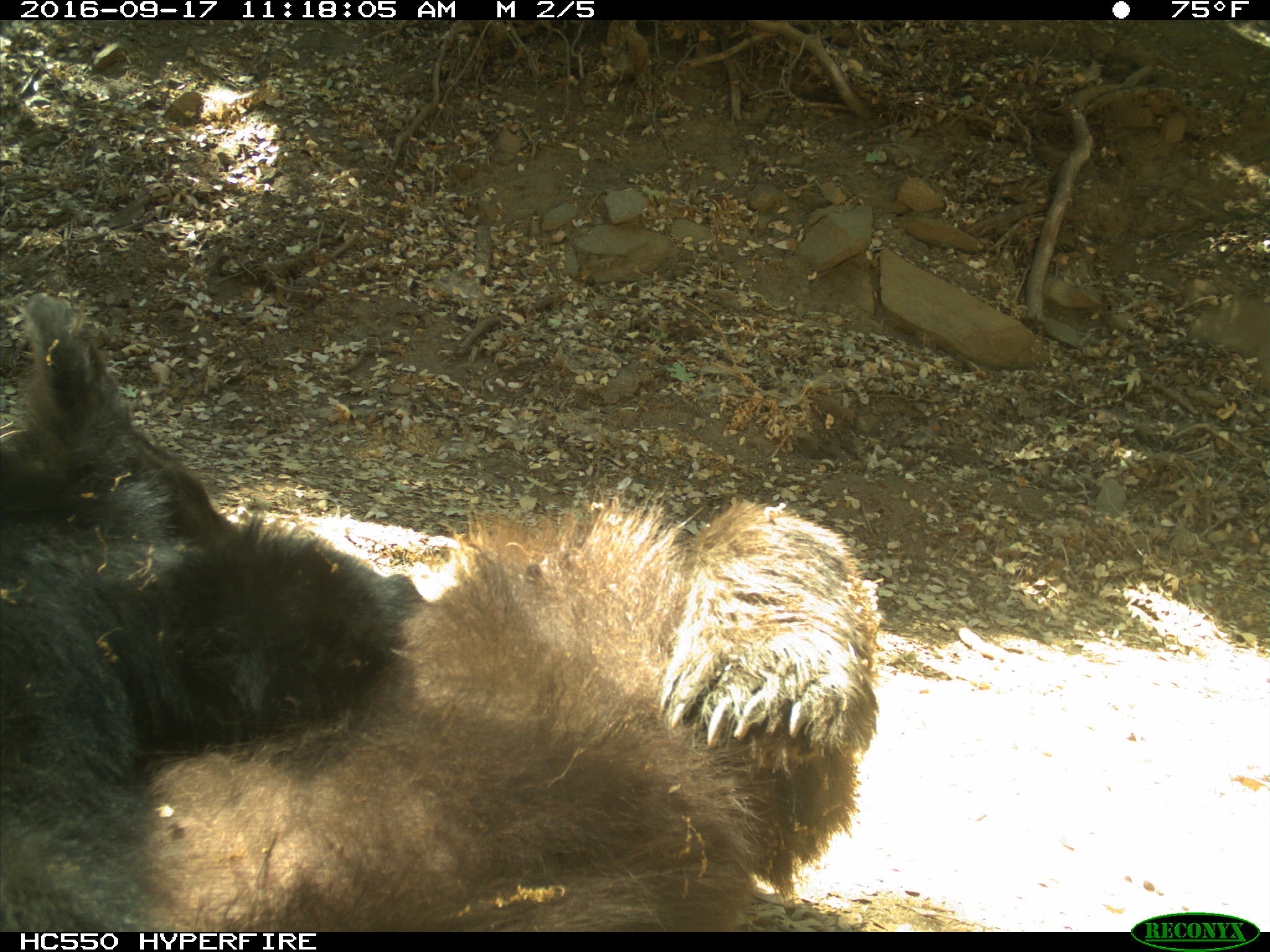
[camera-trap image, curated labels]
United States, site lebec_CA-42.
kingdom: Animalia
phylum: Chordata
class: Mammalia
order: Carnivora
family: Ursidae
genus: Ursus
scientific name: Ursus americanus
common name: american black bear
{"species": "Ursus americanus (american black bear)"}